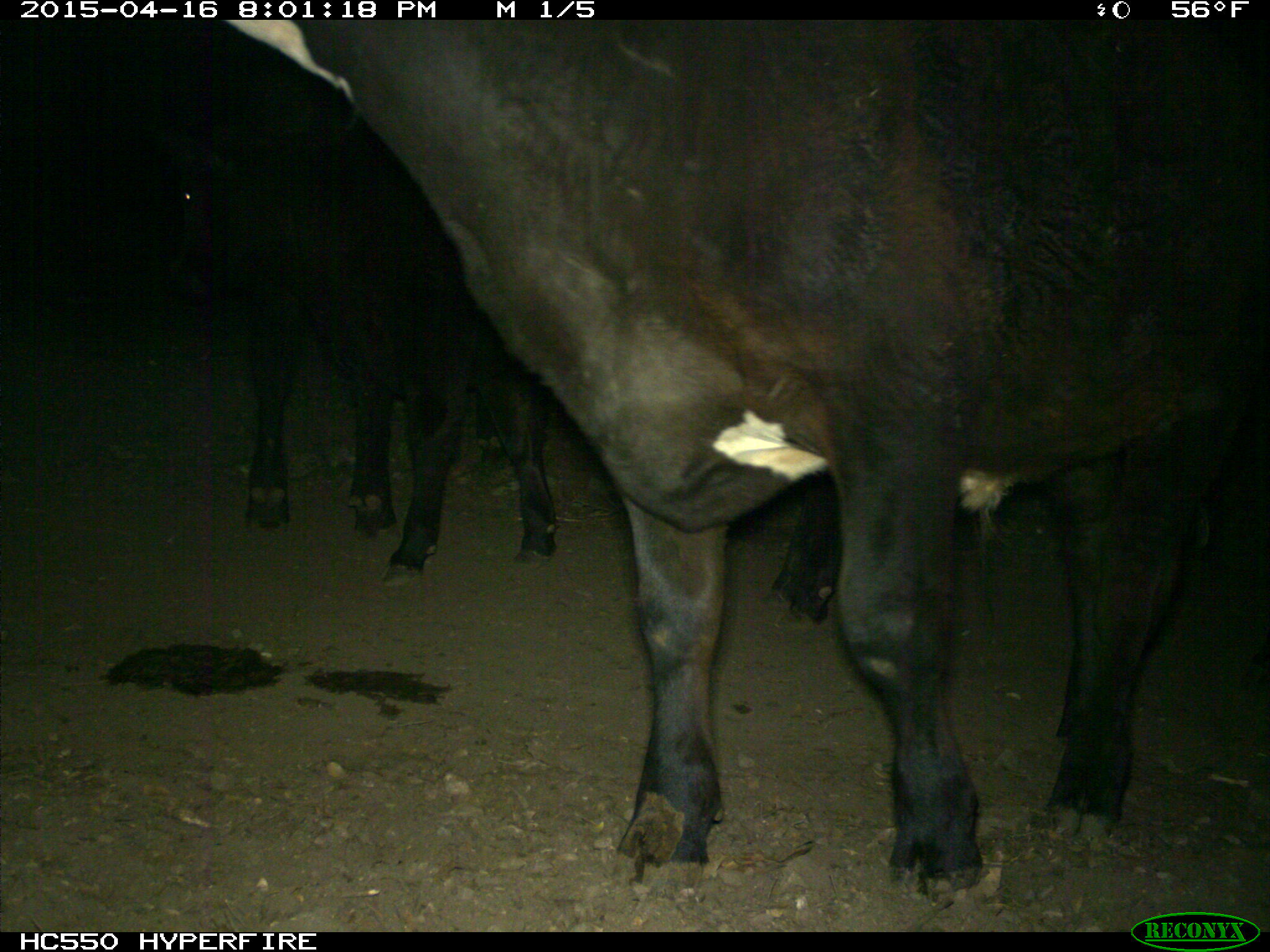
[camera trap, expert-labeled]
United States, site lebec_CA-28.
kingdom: Animalia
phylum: Chordata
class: Mammalia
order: Artiodactyla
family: Bovidae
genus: Bos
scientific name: Bos taurus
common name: domestic cow